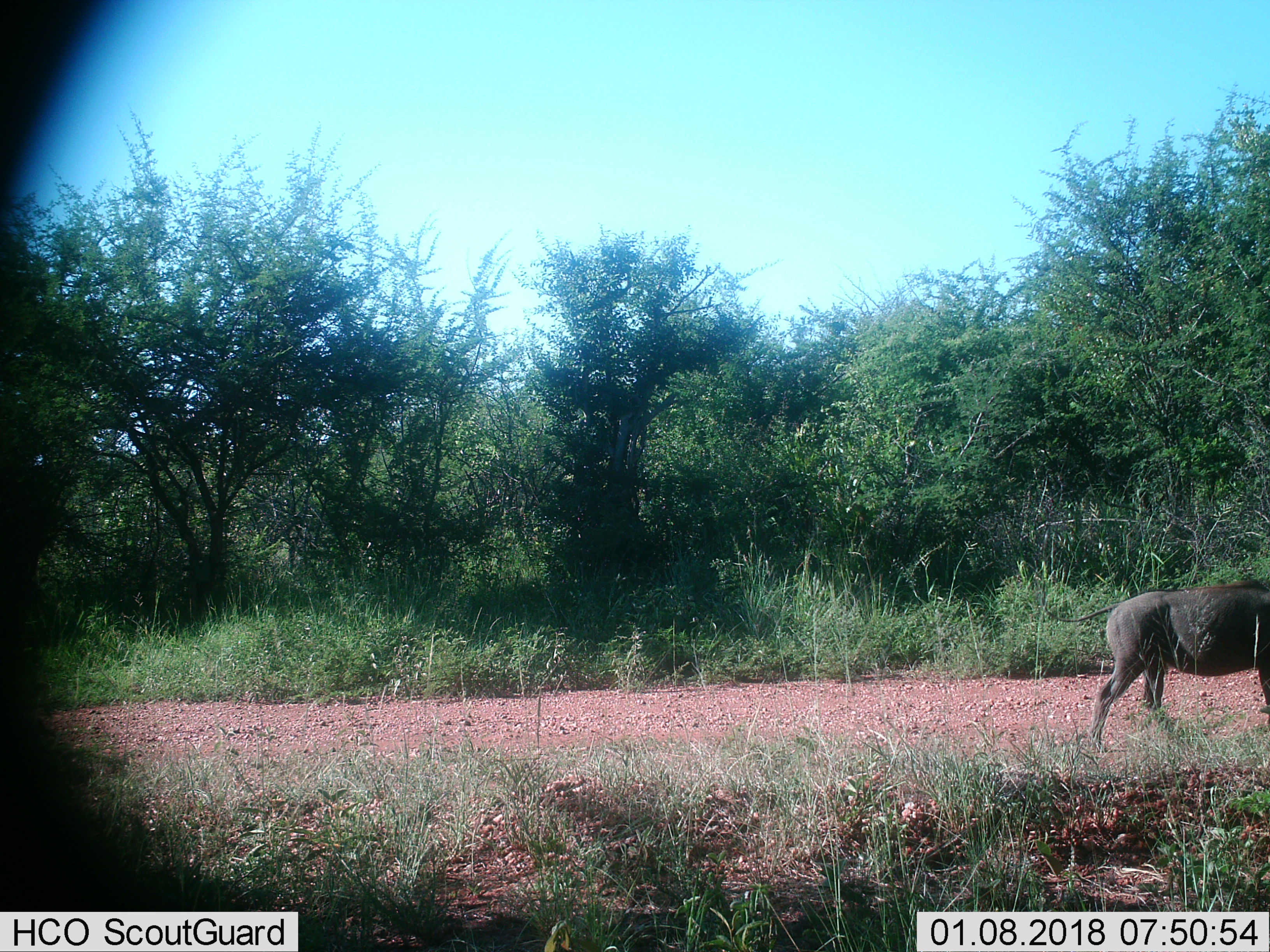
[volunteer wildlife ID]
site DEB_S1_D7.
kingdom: Animalia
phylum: Chordata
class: Mammalia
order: Artiodactyla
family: Suidae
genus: Phacochoerus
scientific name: Phacochoerus africanus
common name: warthog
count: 1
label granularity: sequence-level